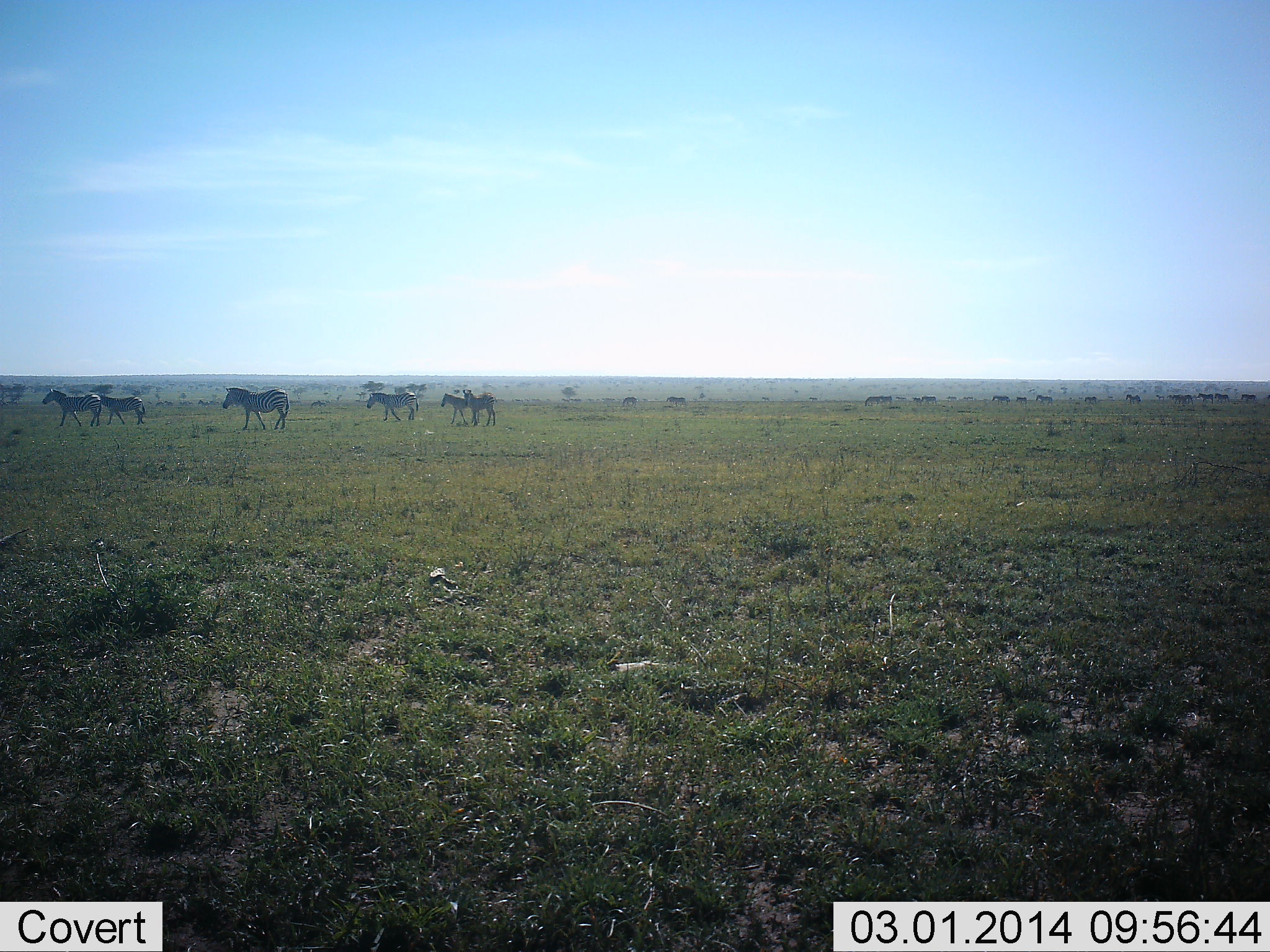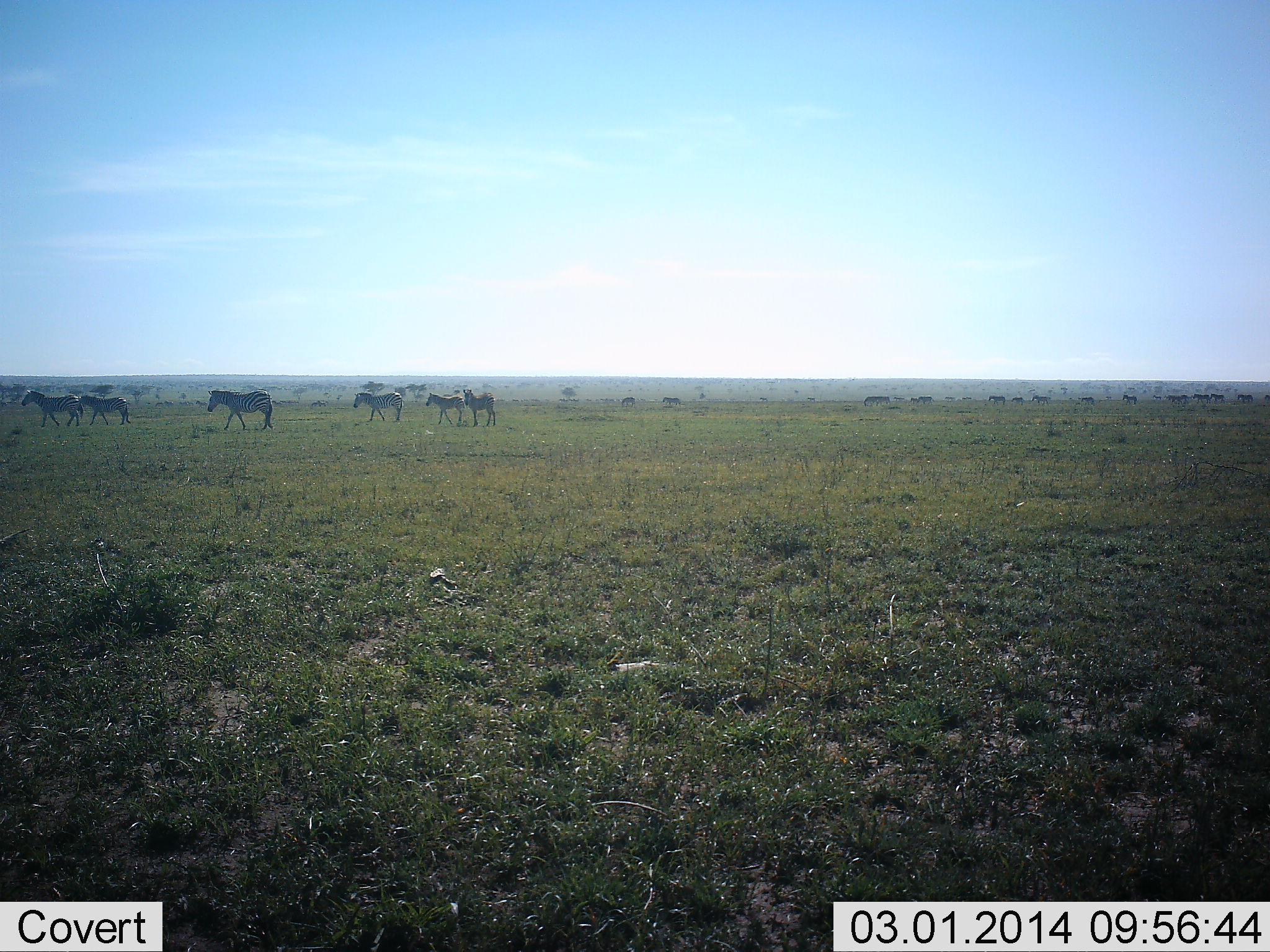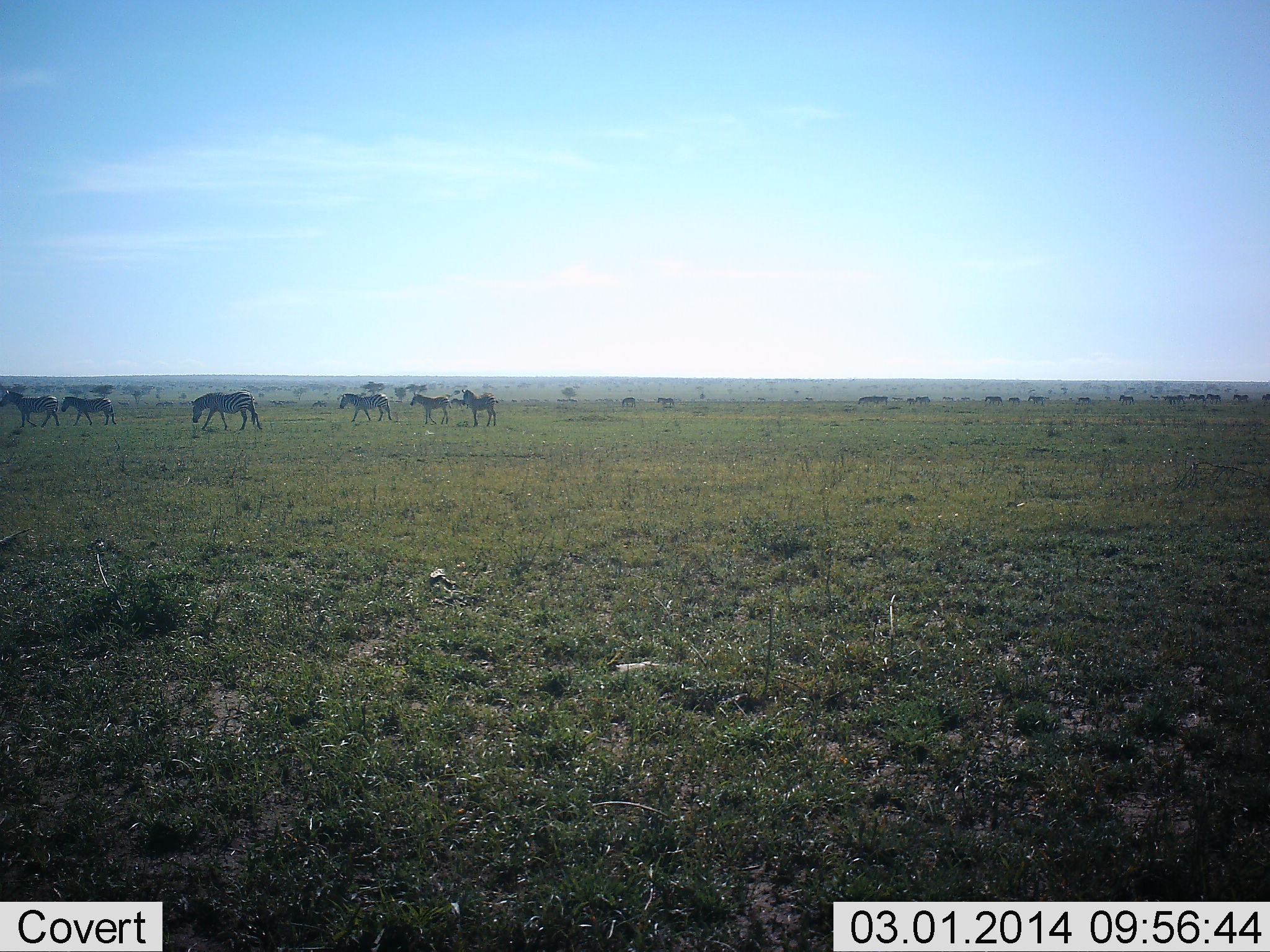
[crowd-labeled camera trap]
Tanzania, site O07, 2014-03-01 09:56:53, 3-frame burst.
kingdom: Animalia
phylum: Chordata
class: Mammalia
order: Perissodactyla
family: Equidae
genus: Equus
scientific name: Equus quagga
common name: plains zebra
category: zebra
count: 6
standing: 9%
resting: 0%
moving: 100%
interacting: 9%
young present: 9%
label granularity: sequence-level